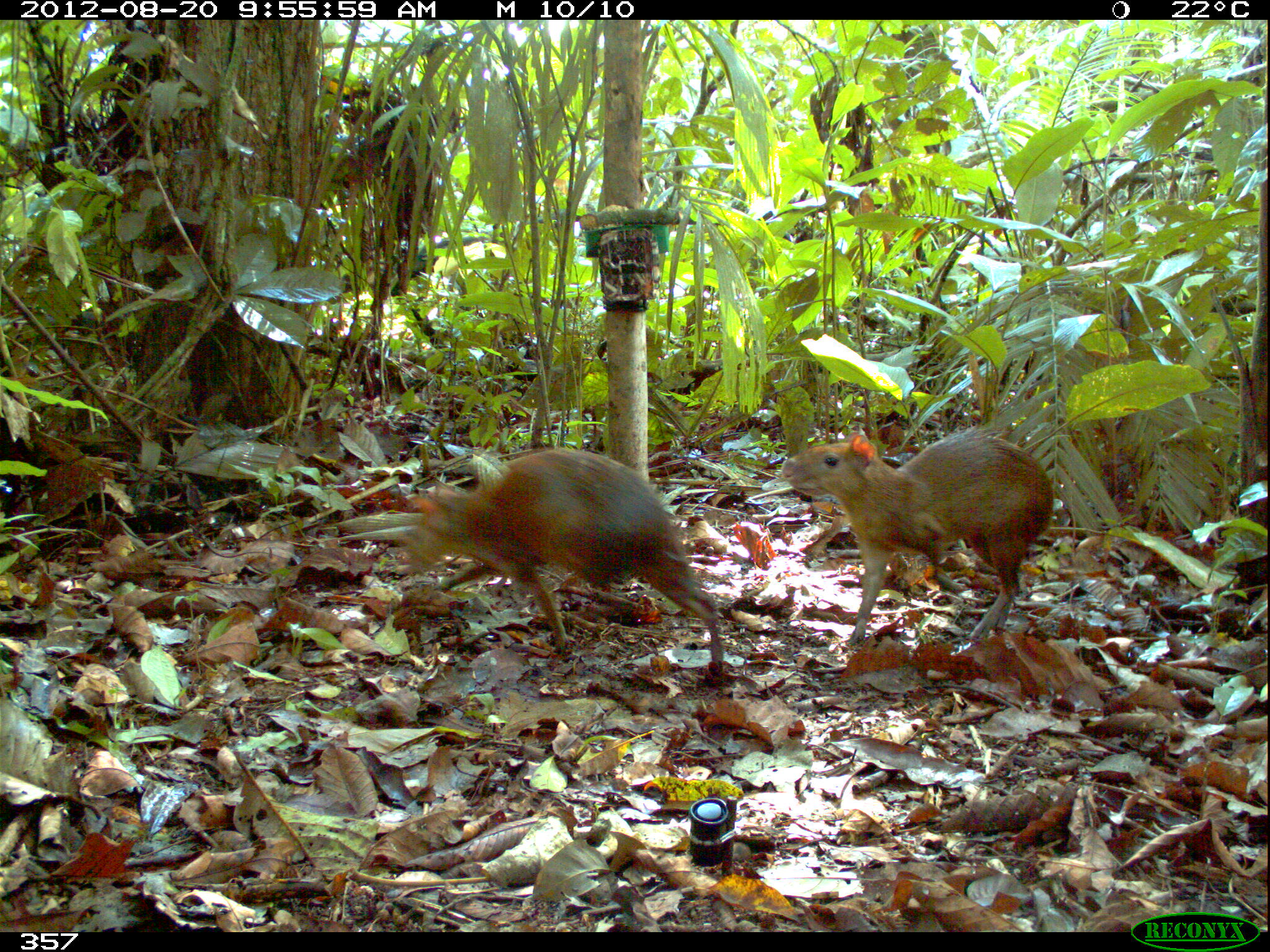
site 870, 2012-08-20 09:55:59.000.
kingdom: Animalia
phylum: Chordata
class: Mammalia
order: Rodentia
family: Dasyproctidae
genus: Dasyprocta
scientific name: Dasyprocta punctata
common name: central american agouti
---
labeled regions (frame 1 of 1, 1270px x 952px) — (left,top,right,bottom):
dasyprocta punctata: (396,444,725,665); (780,426,1054,643)